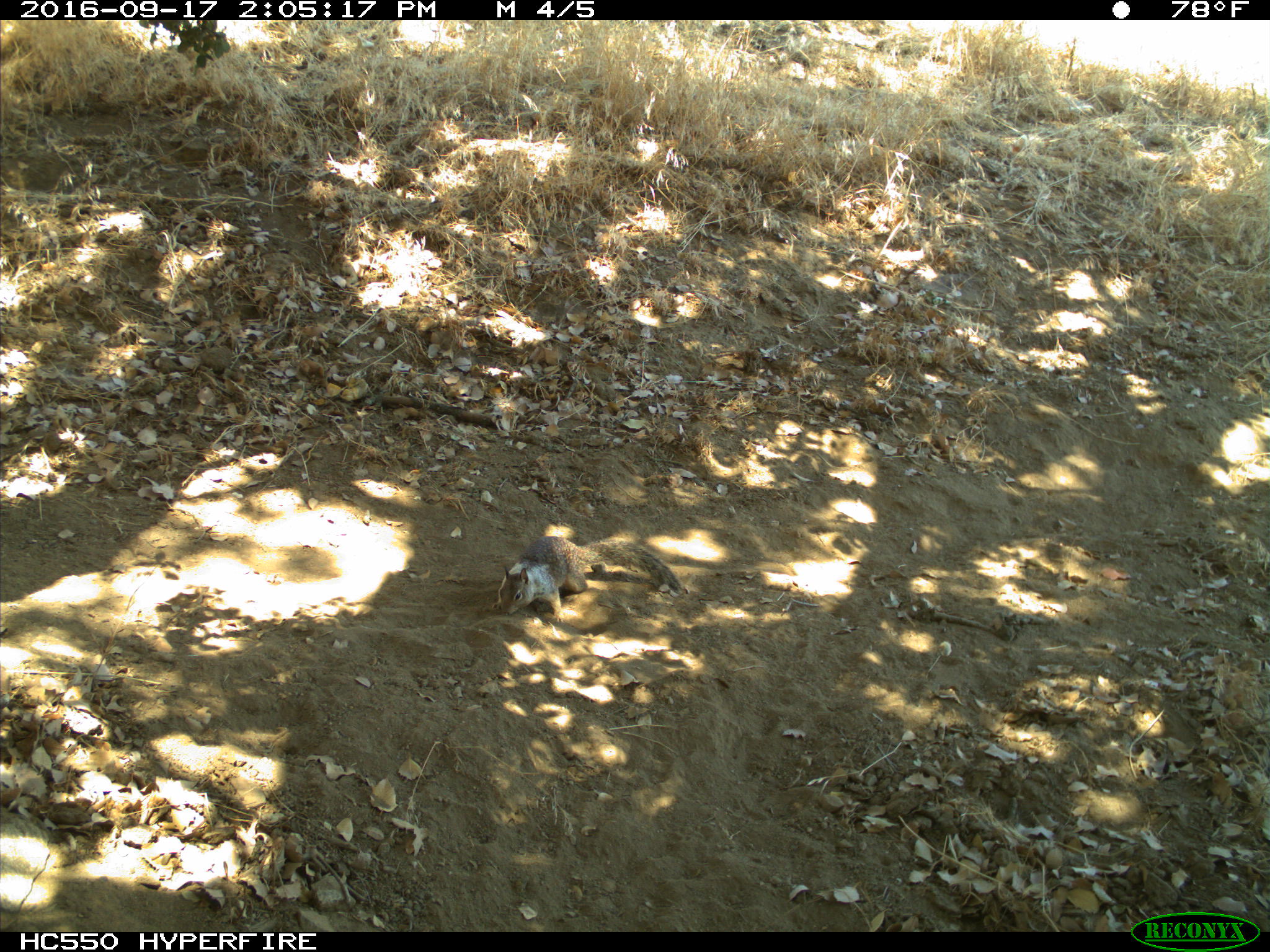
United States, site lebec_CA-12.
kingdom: Animalia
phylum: Chordata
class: Mammalia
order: Rodentia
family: Sciuridae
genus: Otospermophilus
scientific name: Otospermophilus beecheyi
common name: california ground squirrel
Otospermophilus beecheyi (california ground squirrel).